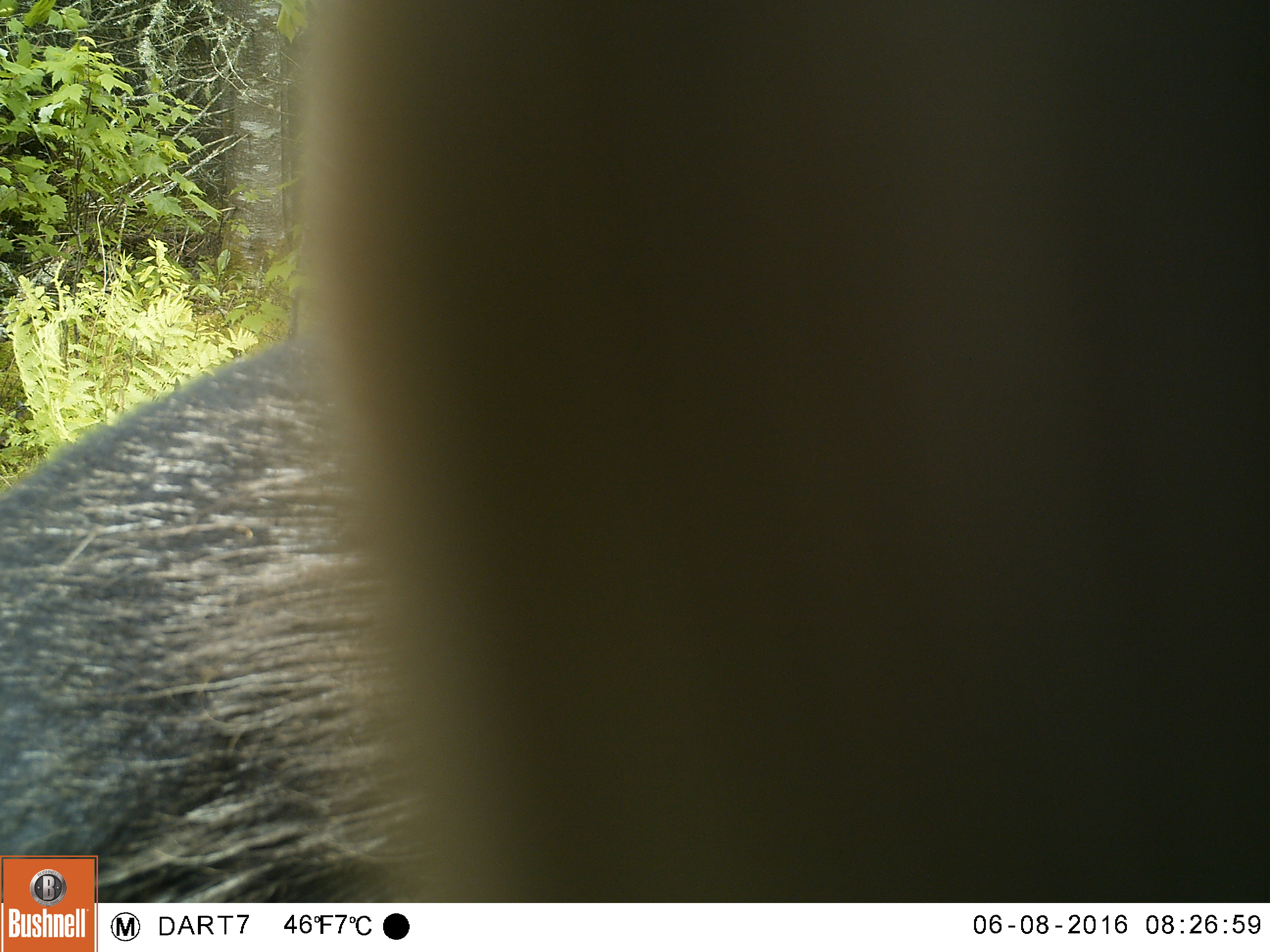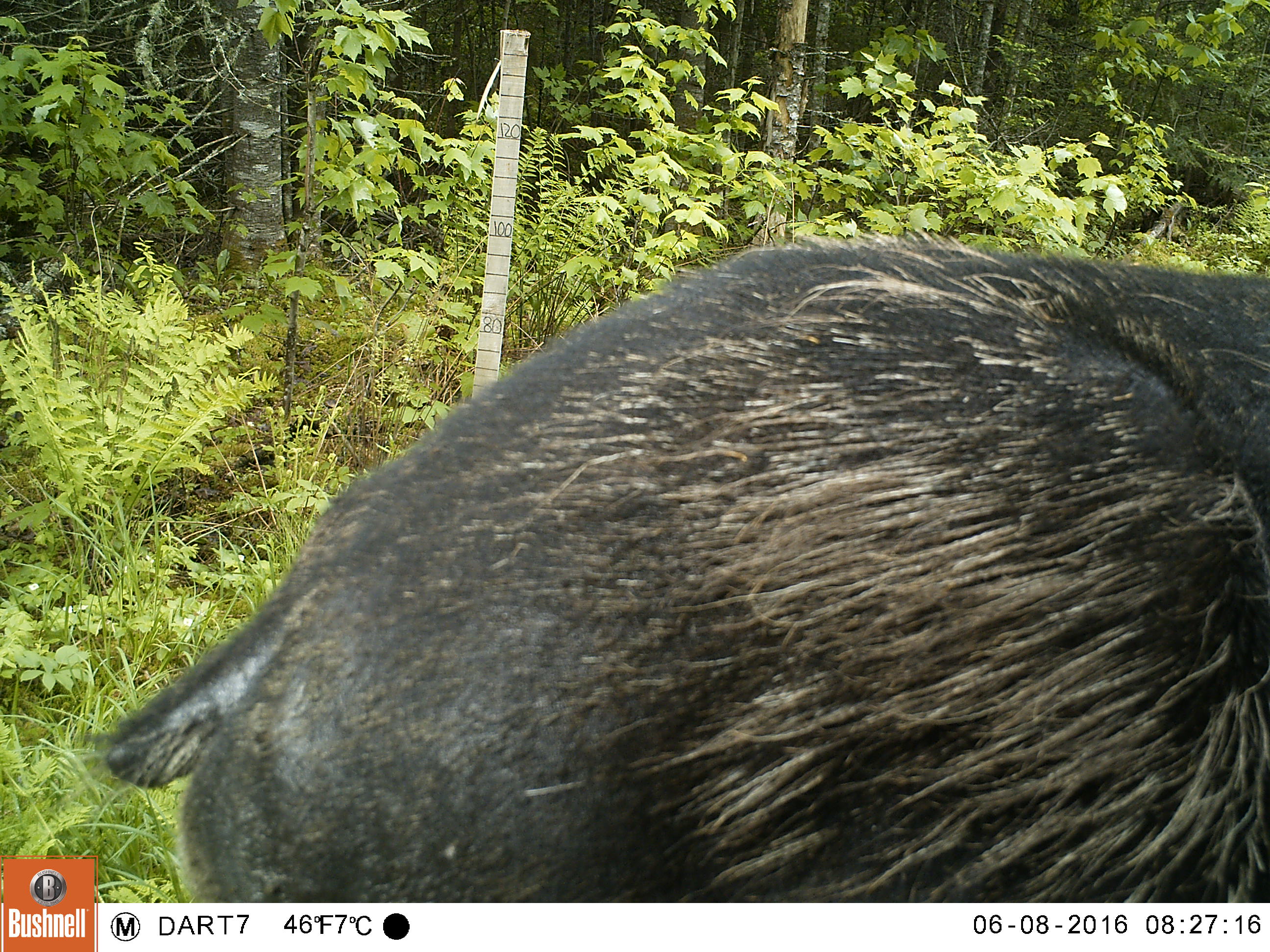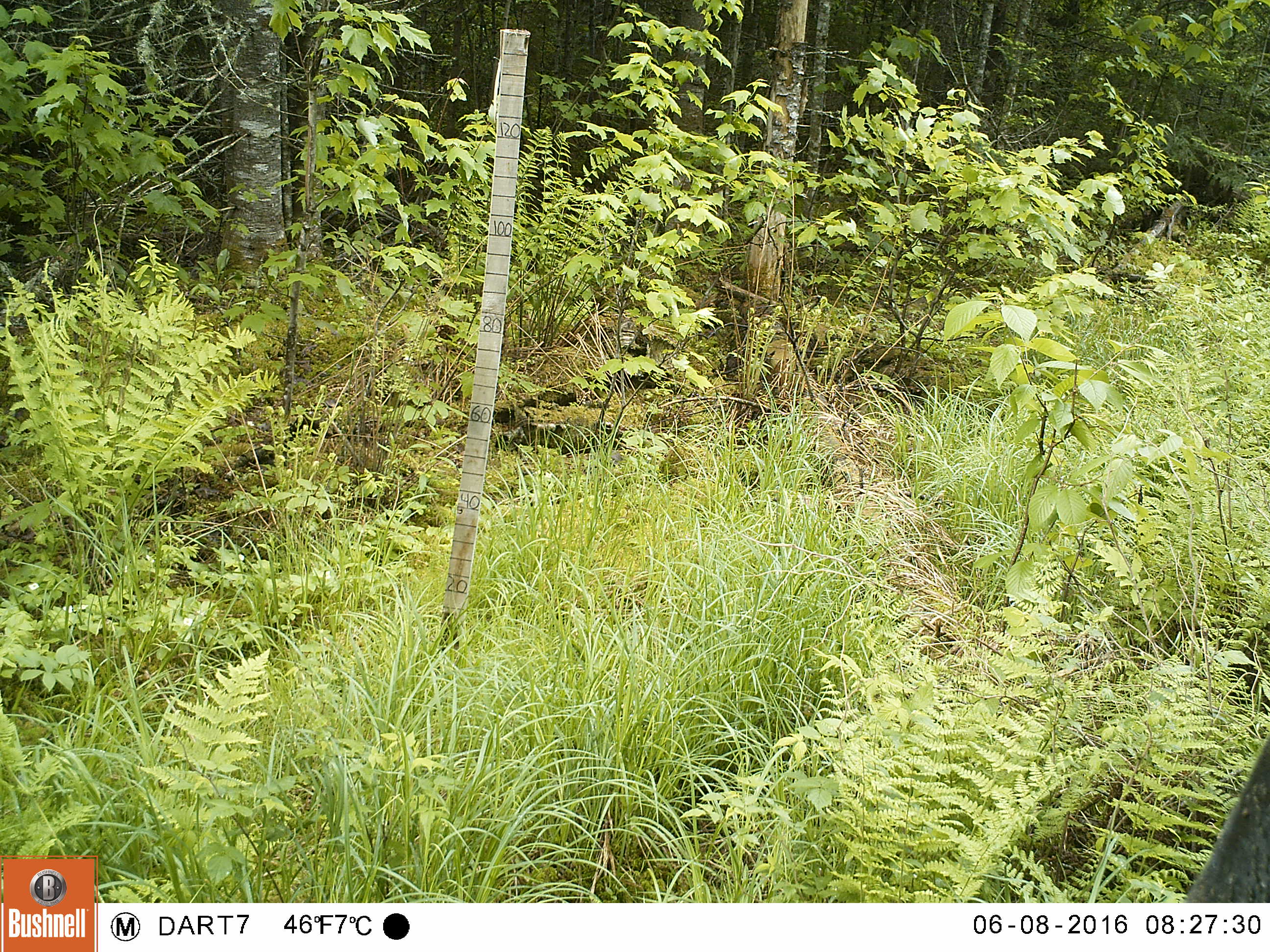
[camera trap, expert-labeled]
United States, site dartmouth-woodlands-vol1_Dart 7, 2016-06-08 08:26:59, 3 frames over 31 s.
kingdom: Animalia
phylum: Chordata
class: Mammalia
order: Artiodactyla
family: Cervidae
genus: Alces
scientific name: Alces alces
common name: moose